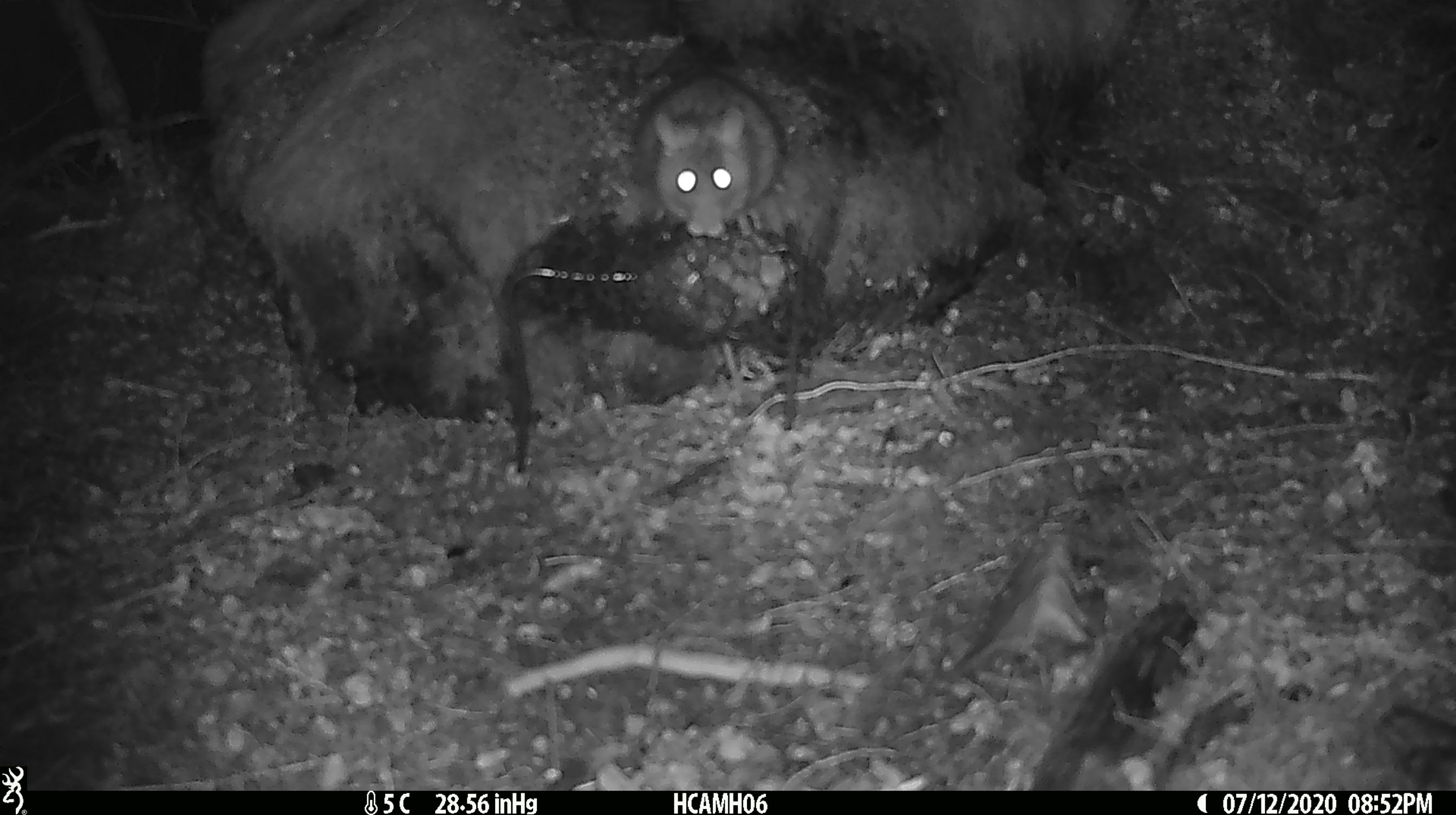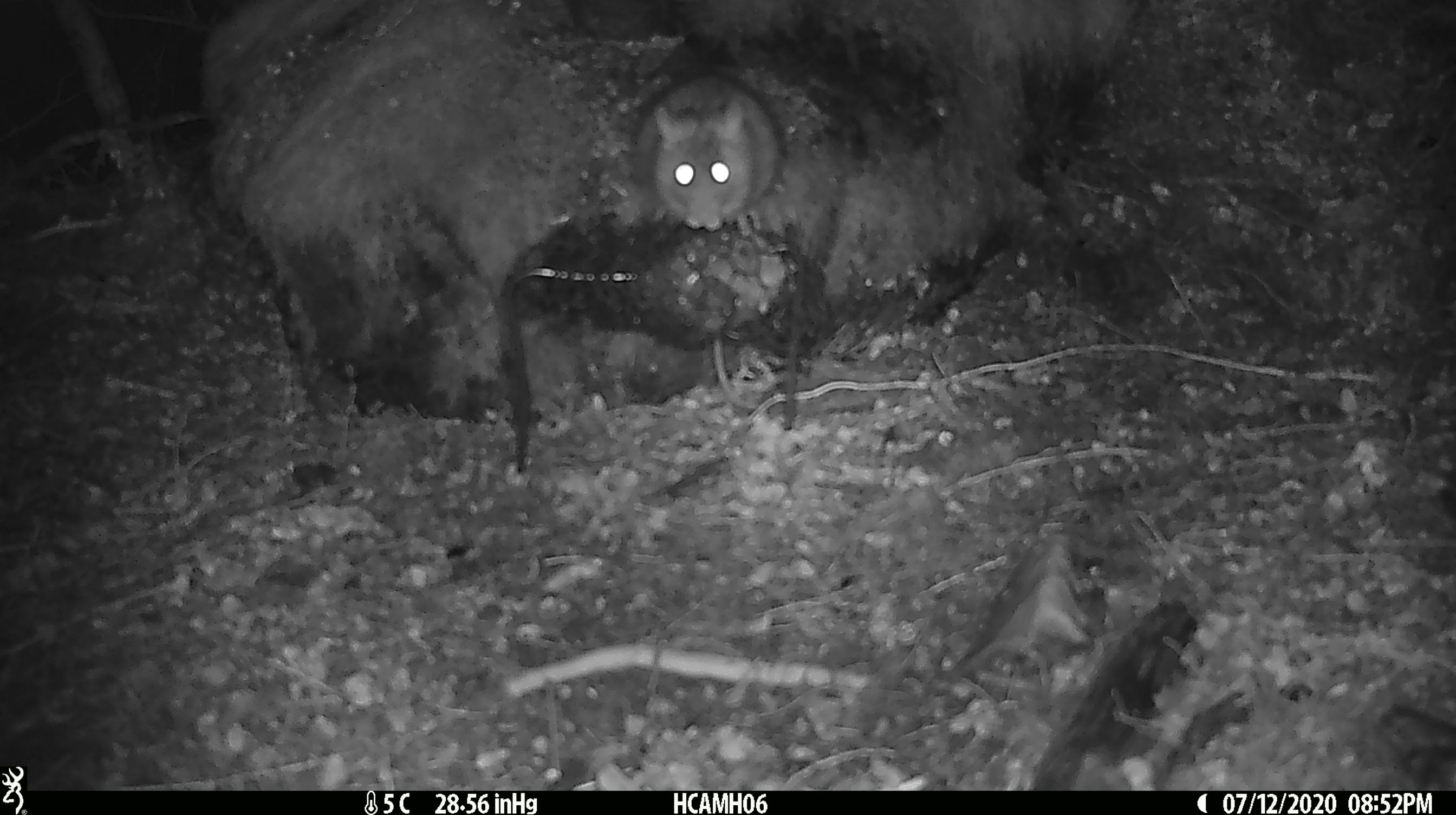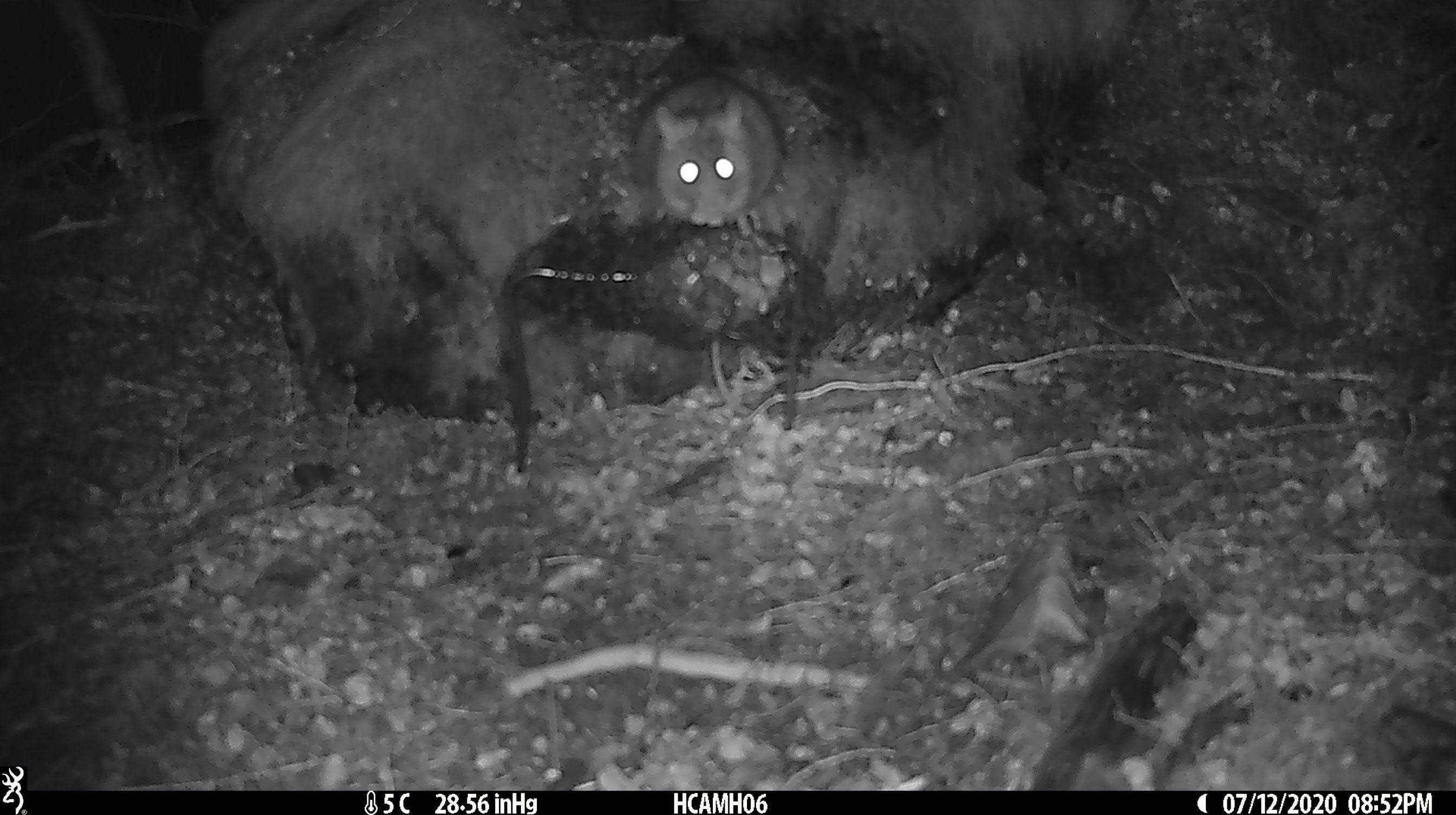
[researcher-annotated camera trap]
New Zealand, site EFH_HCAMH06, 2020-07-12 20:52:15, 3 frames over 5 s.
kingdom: Animalia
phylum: Chordata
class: Mammalia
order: Rodentia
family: Muridae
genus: Rattus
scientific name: Rattus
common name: rat